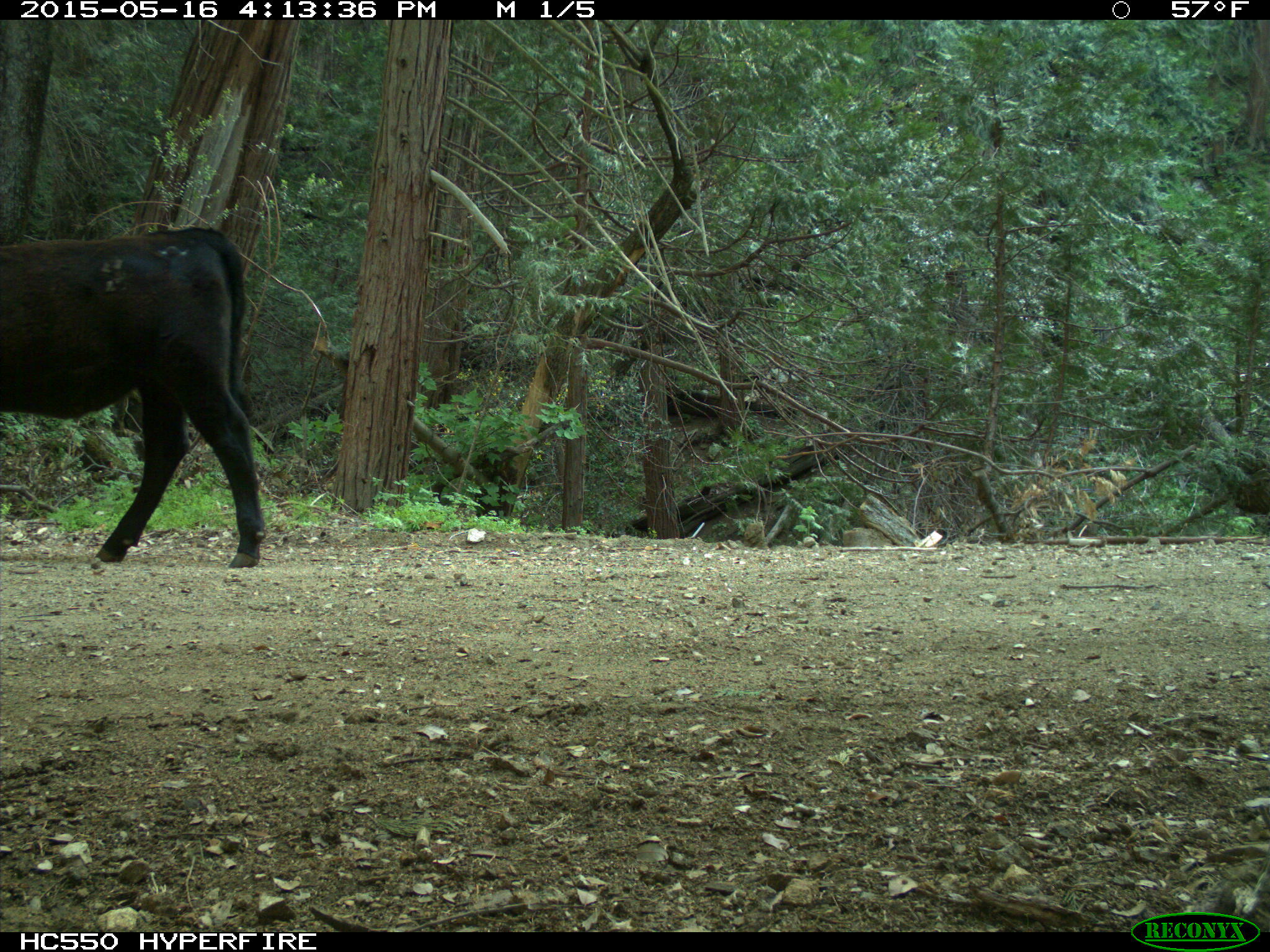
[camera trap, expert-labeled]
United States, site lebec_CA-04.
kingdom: Animalia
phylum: Chordata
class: Mammalia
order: Artiodactyla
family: Bovidae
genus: Bos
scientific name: Bos taurus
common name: domestic cow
Bos taurus (domestic cow).